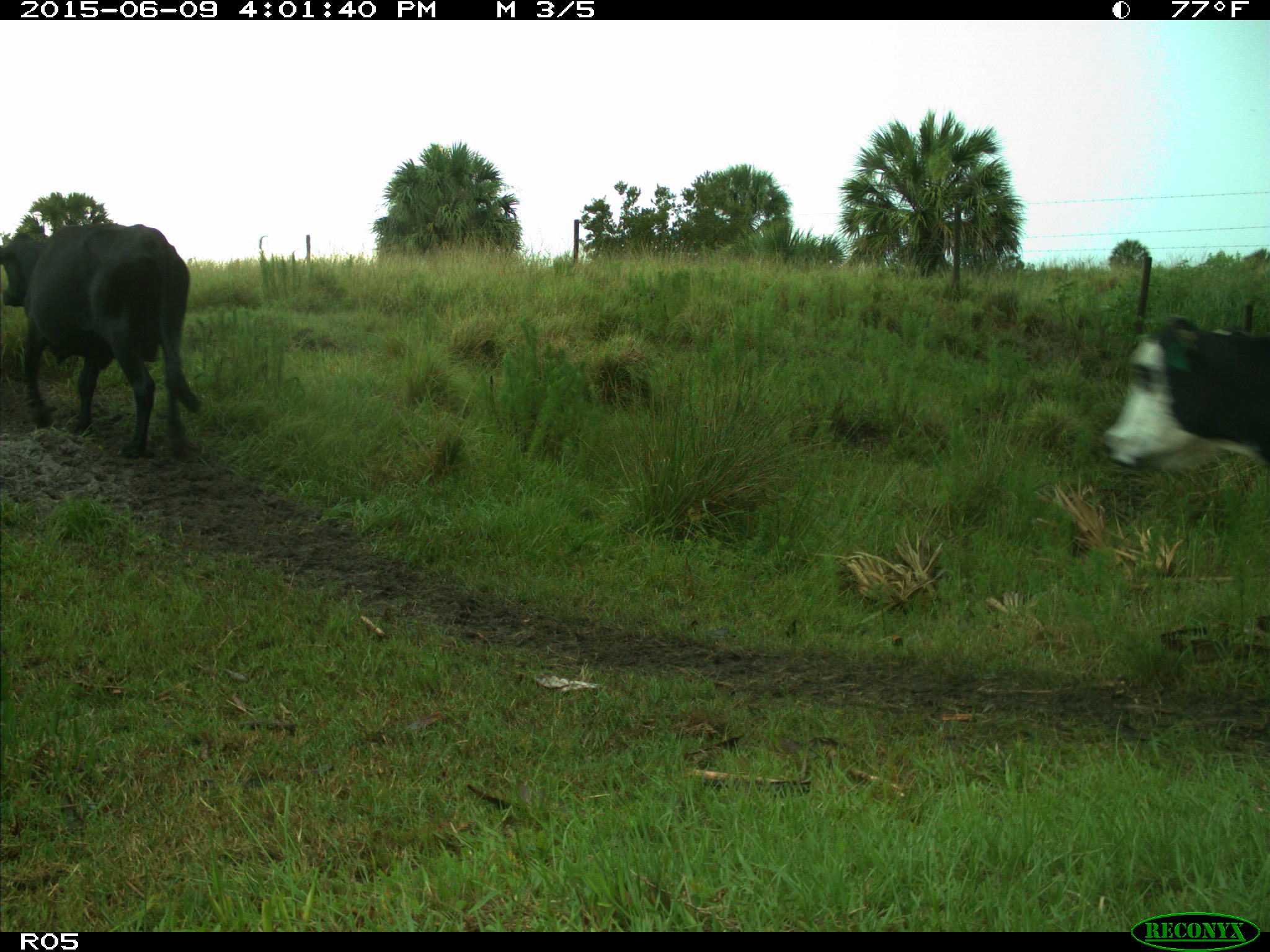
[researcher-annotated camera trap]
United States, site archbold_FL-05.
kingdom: Animalia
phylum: Chordata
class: Mammalia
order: Artiodactyla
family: Bovidae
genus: Bos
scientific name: Bos taurus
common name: domestic cow